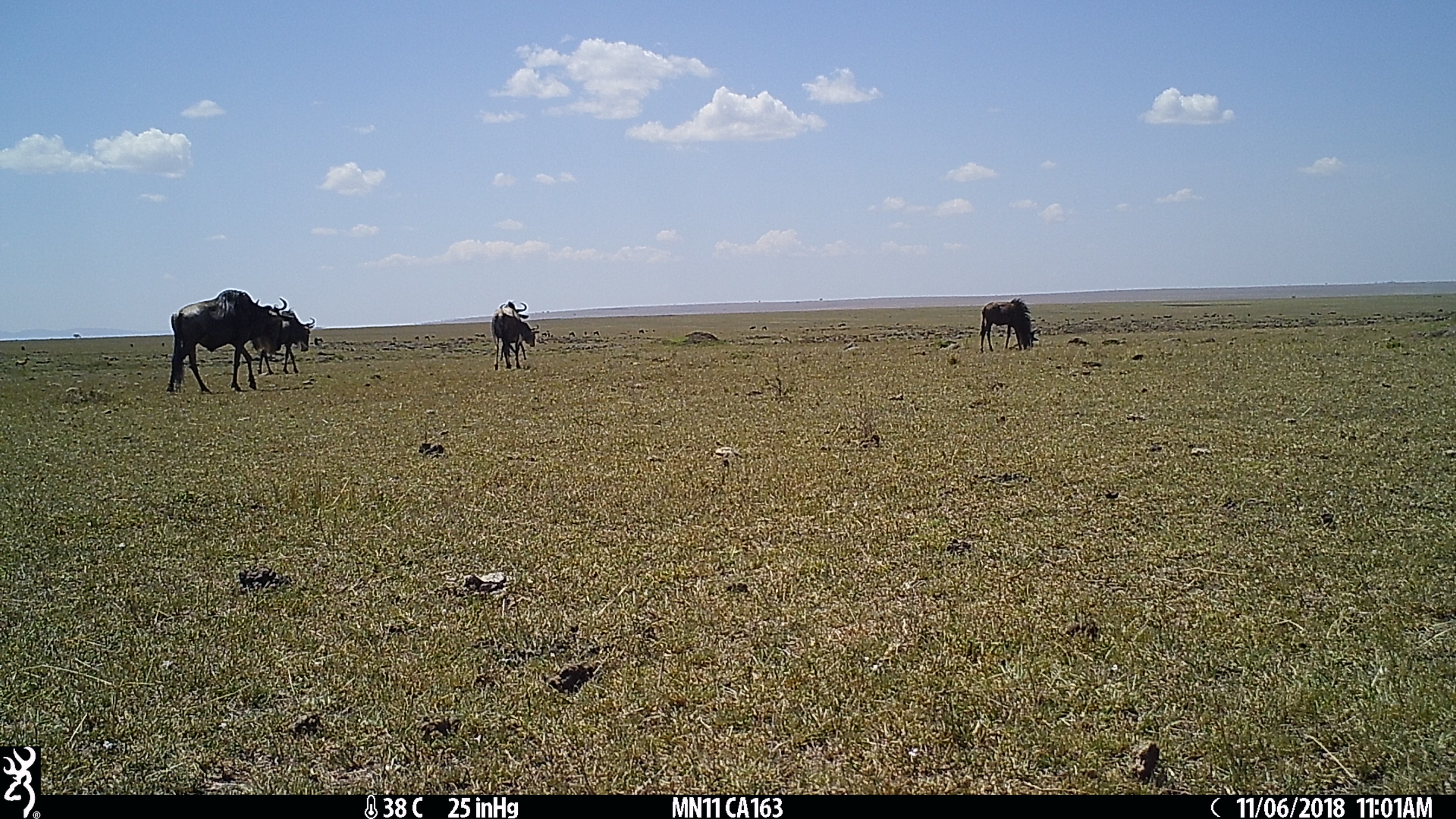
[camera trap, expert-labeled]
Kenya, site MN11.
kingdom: Animalia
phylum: Chordata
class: Mammalia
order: Artiodactyla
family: Bovidae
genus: Connochaetes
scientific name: Connochaetes taurinus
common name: blue wildebeest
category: wildebeest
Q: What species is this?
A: Wildebeest (blue wildebeest) (Connochaetes taurinus).